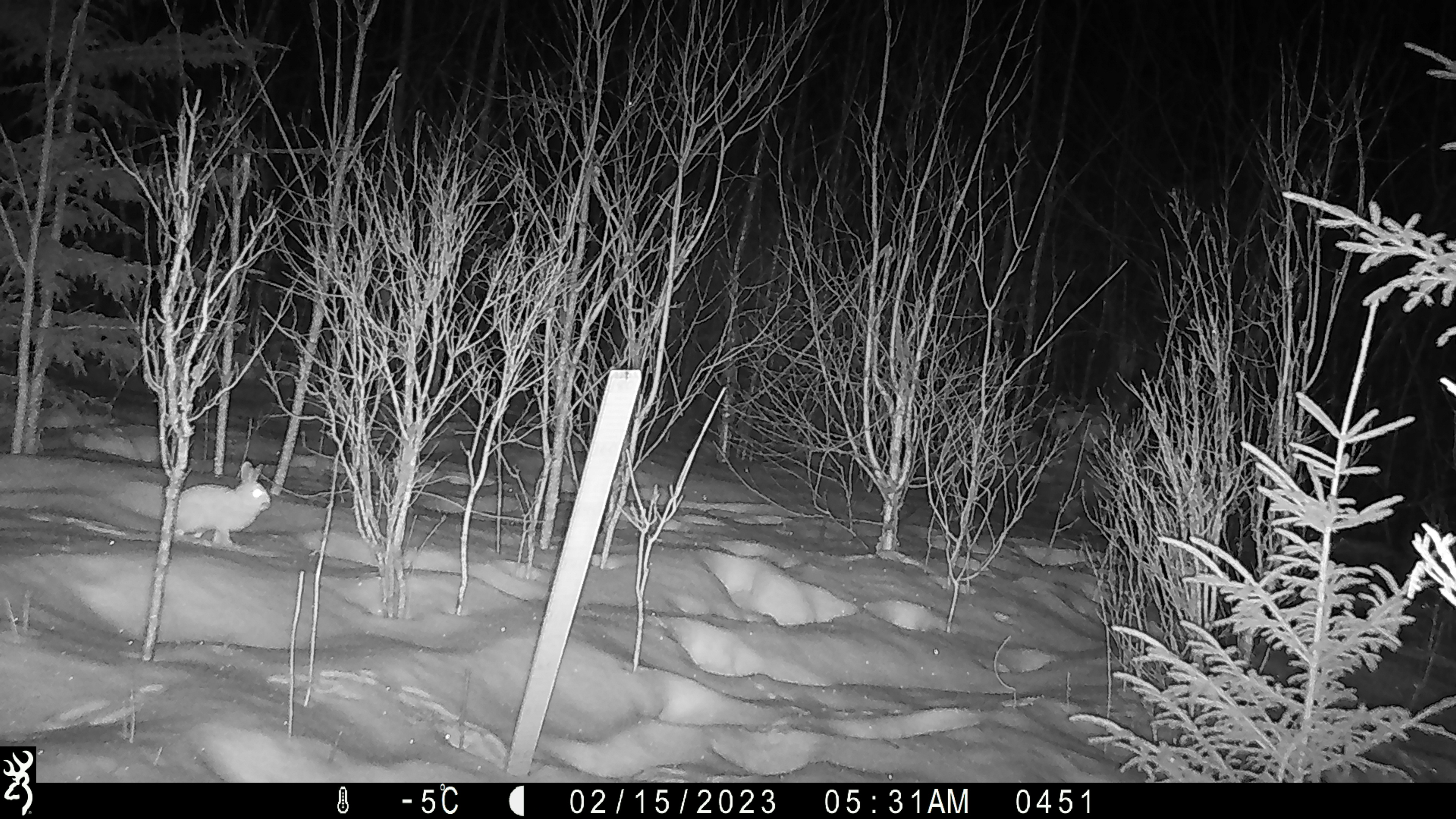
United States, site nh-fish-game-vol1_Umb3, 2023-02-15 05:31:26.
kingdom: Animalia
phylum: Chordata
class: Mammalia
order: Lagomorpha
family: Leporidae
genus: Lepus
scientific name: Lepus americanus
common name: snowshoe hare